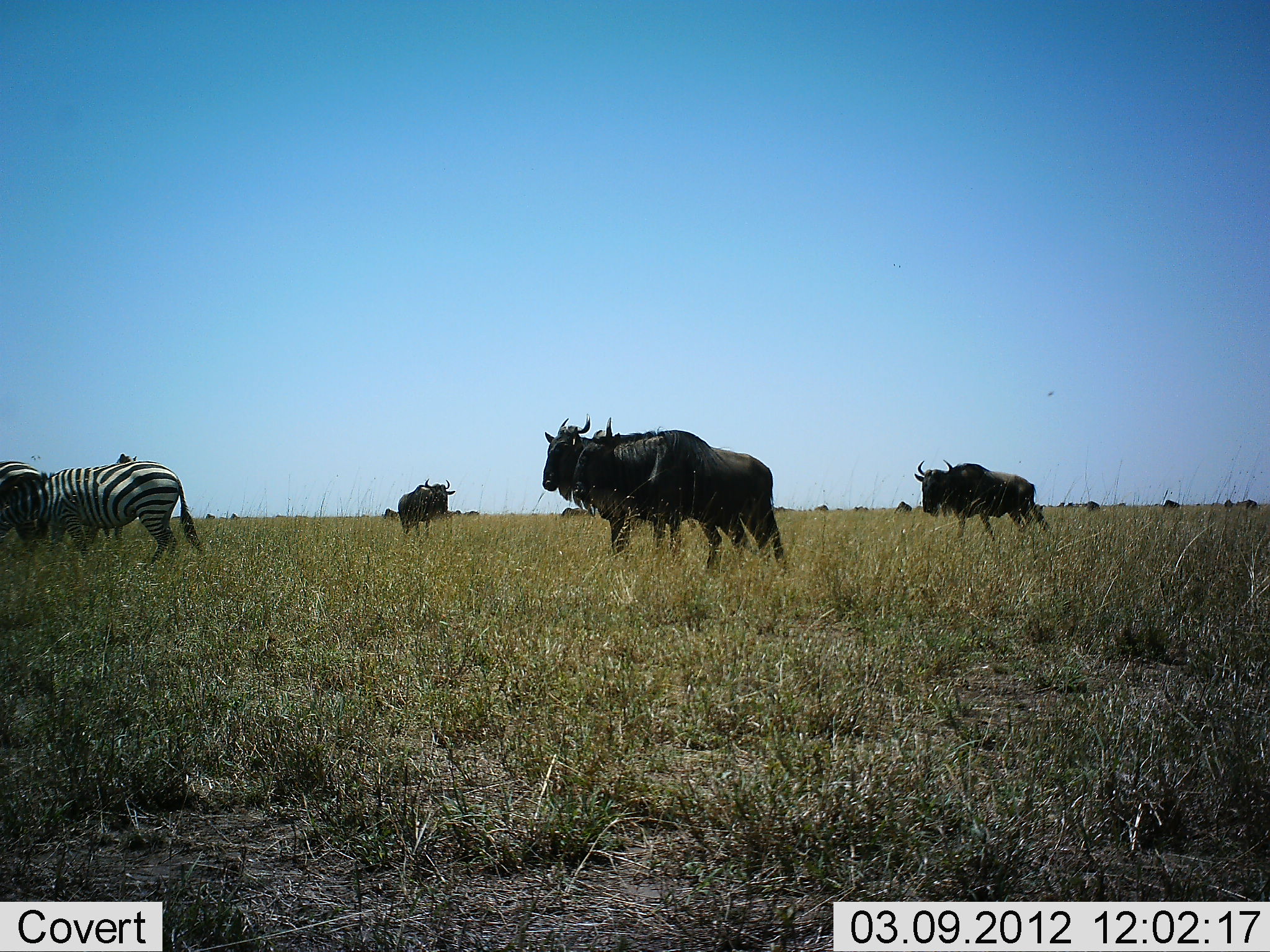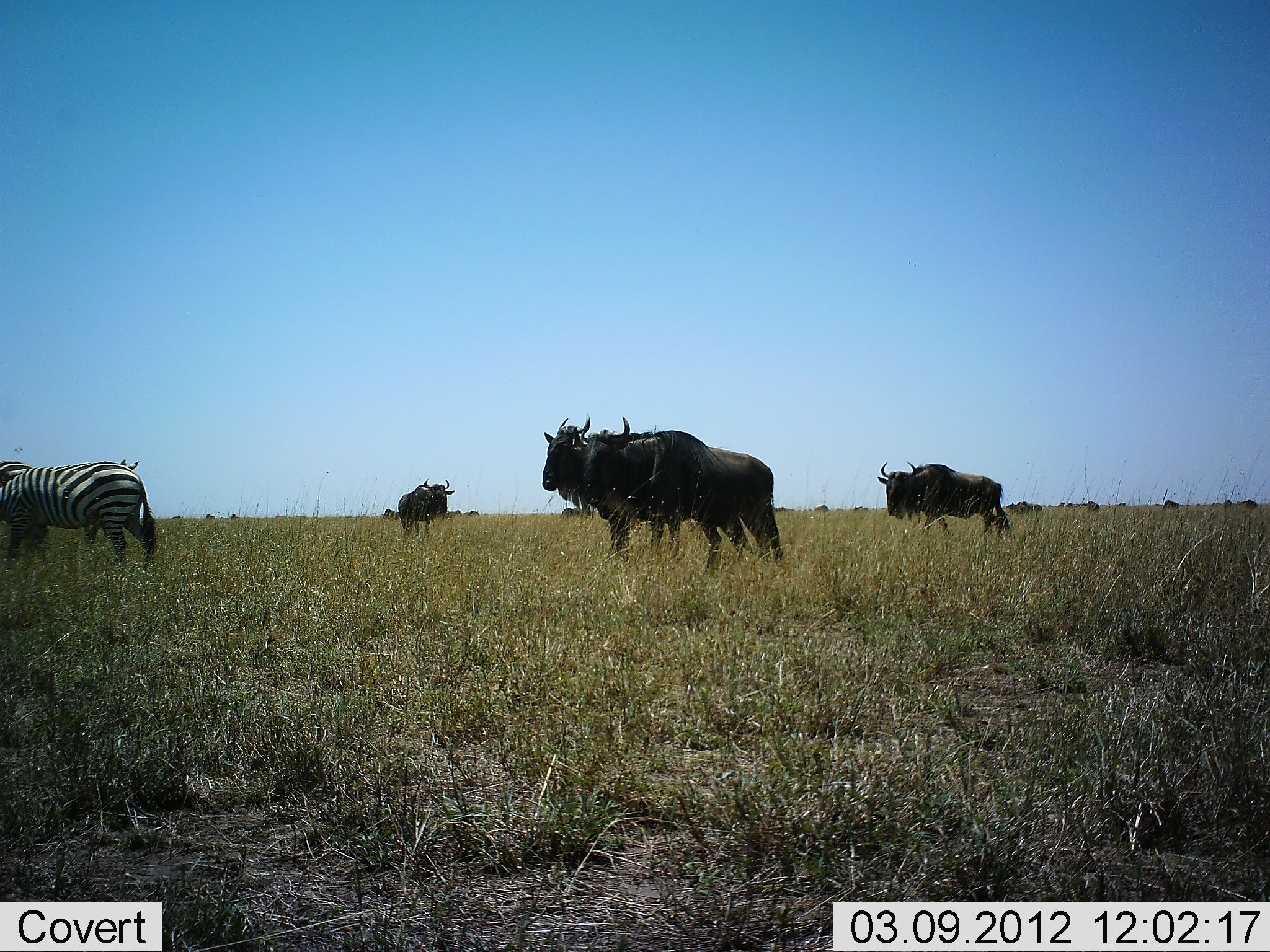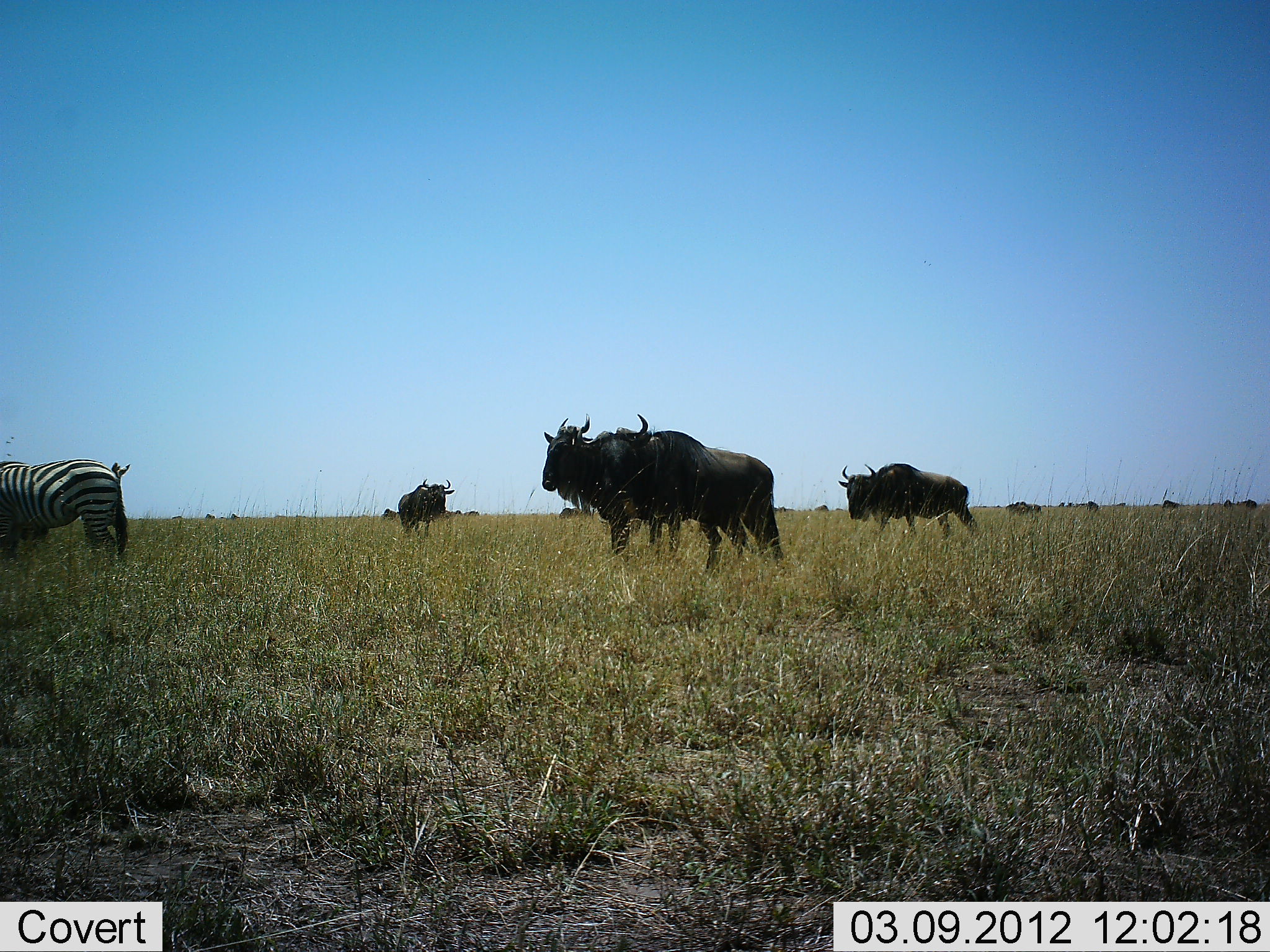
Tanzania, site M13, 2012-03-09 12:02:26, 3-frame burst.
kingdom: Animalia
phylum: Chordata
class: Mammalia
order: Artiodactyla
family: Bovidae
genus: Connochaetes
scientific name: Connochaetes taurinus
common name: blue wildebeest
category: wildebeest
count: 4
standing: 84%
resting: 0%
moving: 48%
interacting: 4%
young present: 0%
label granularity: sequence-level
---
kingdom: Animalia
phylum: Chordata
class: Mammalia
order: Perissodactyla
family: Equidae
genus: Equus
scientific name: Equus quagga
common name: plains zebra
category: zebra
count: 2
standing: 79%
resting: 4%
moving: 29%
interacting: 0%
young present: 0%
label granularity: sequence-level